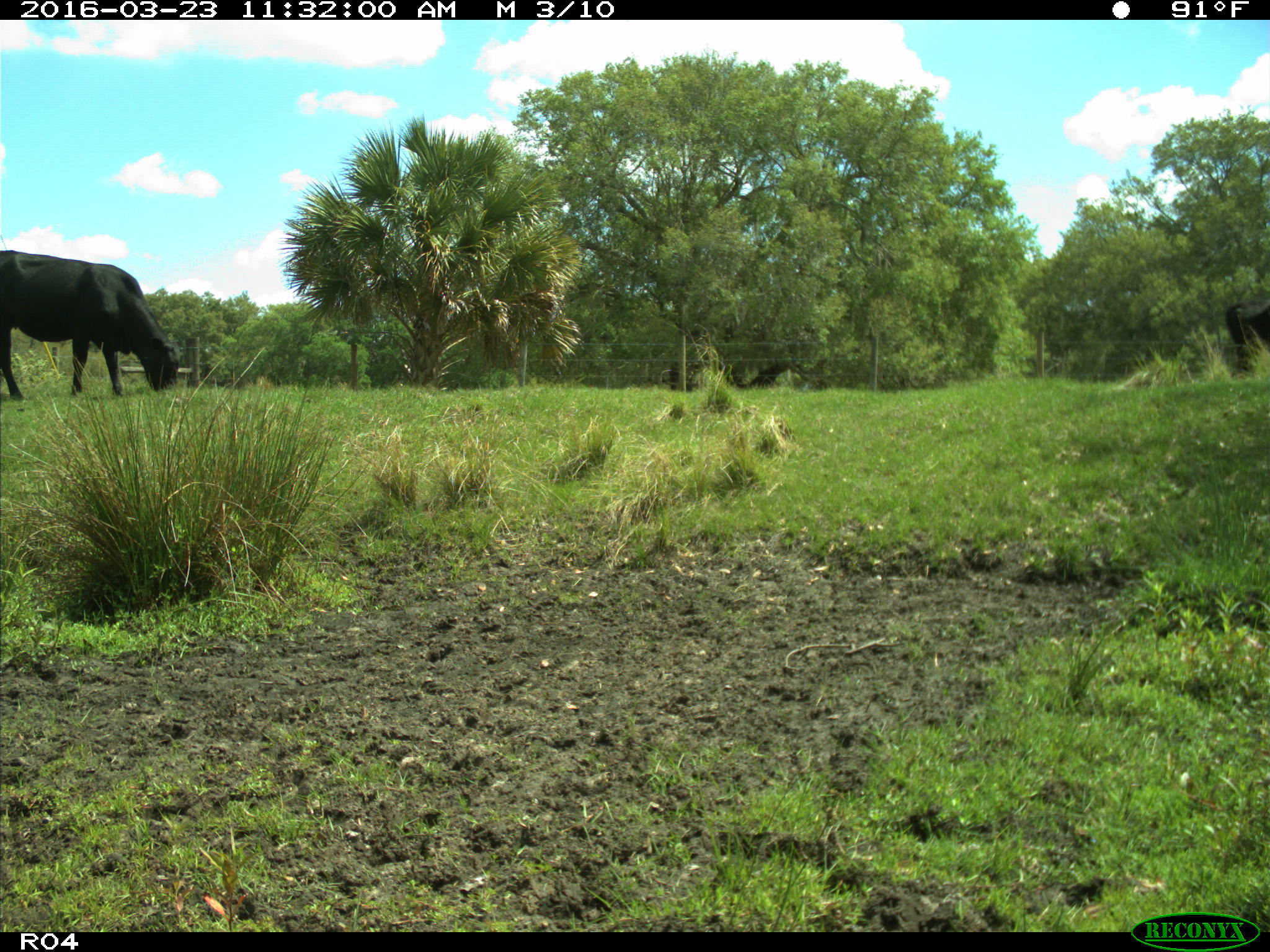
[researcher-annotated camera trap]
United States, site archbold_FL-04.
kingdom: Animalia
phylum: Chordata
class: Mammalia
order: Artiodactyla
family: Bovidae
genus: Bos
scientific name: Bos taurus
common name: domestic cow